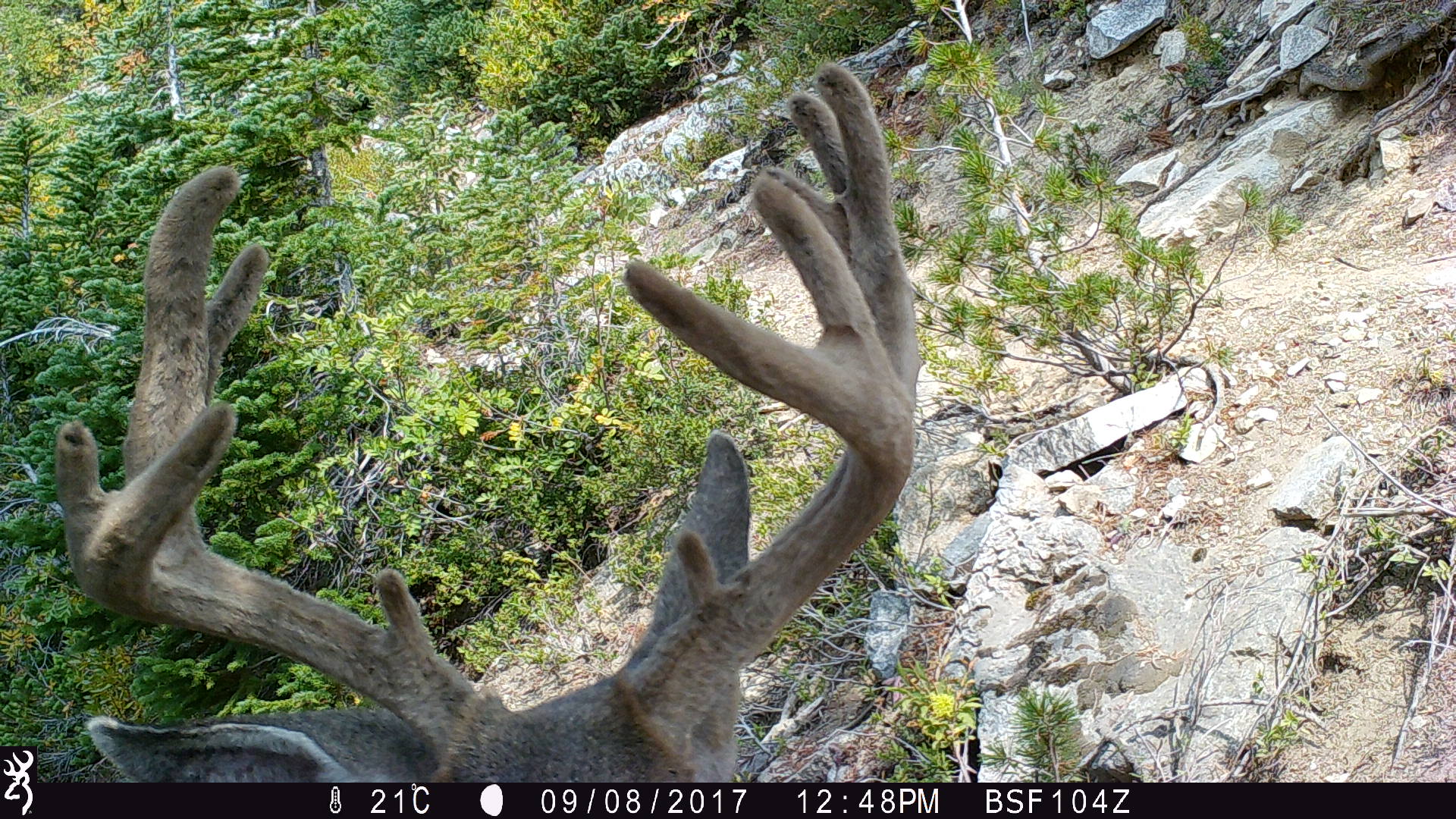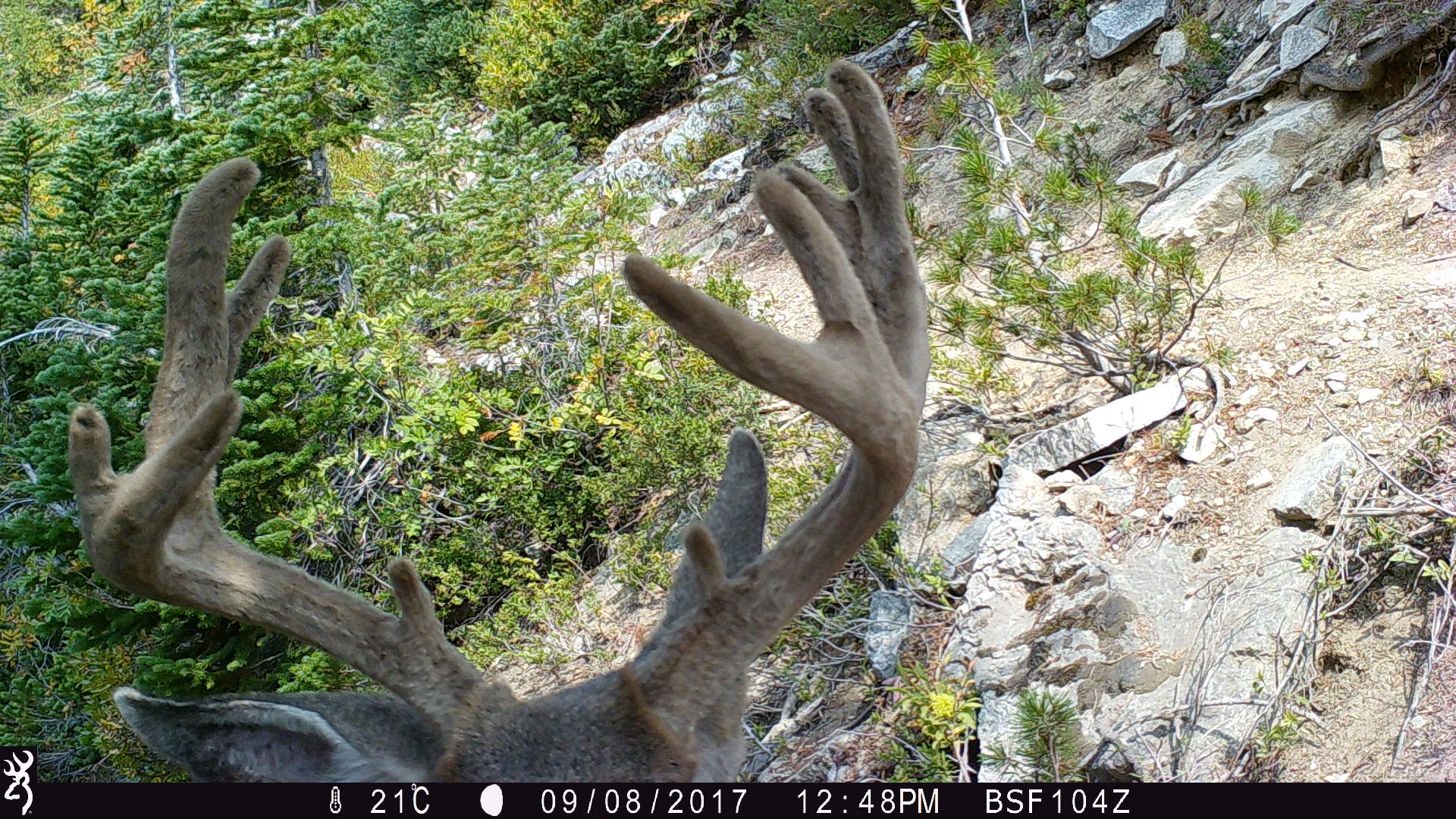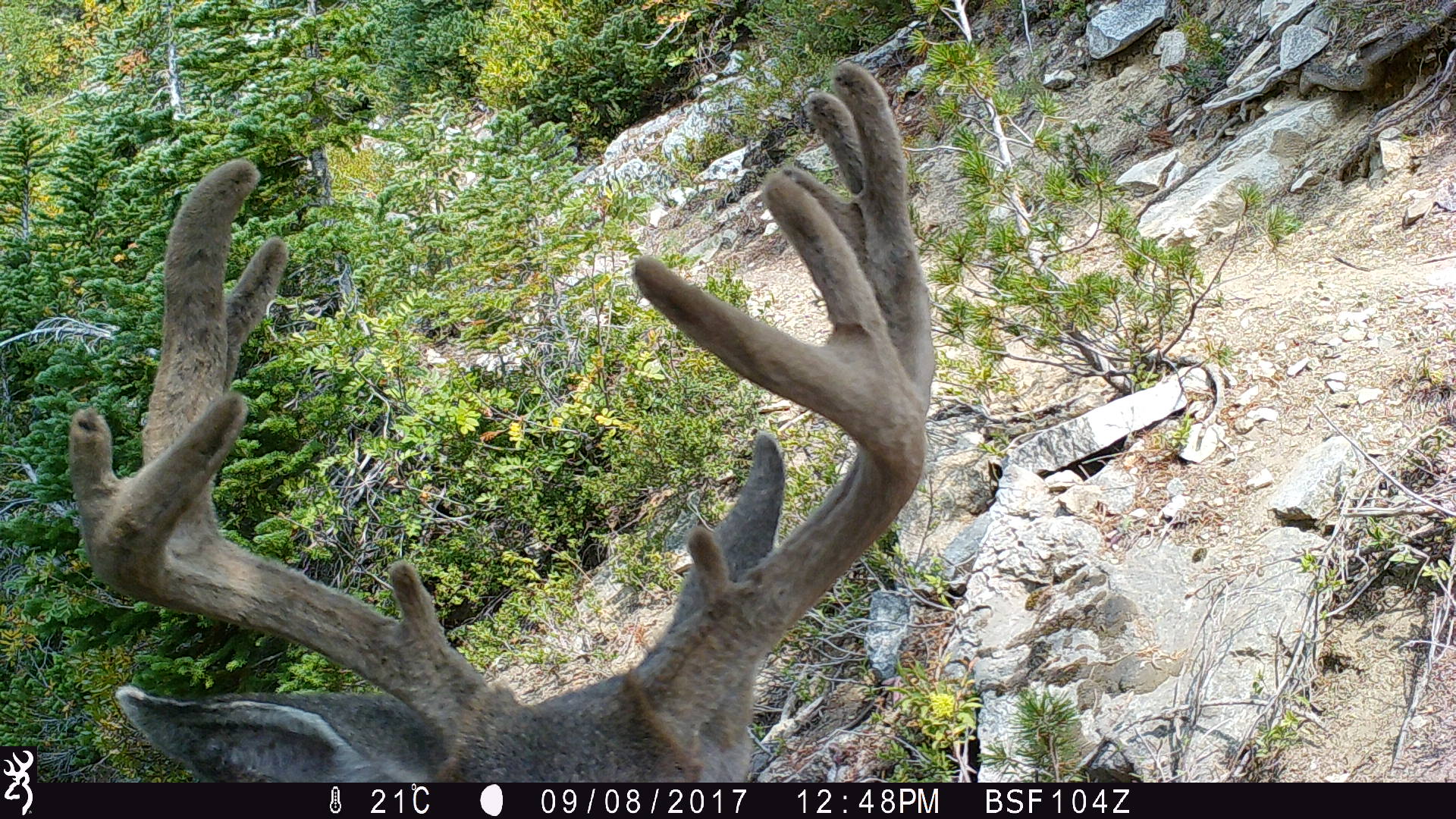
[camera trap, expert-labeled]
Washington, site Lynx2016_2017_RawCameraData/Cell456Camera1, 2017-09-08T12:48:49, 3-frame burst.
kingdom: Animalia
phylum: Chordata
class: Mammalia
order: Artiodactyla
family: Cervidae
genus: Odocoileus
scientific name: Odocoileus hemionus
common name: mule deer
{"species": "Odocoileus hemionus (mule deer)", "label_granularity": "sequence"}